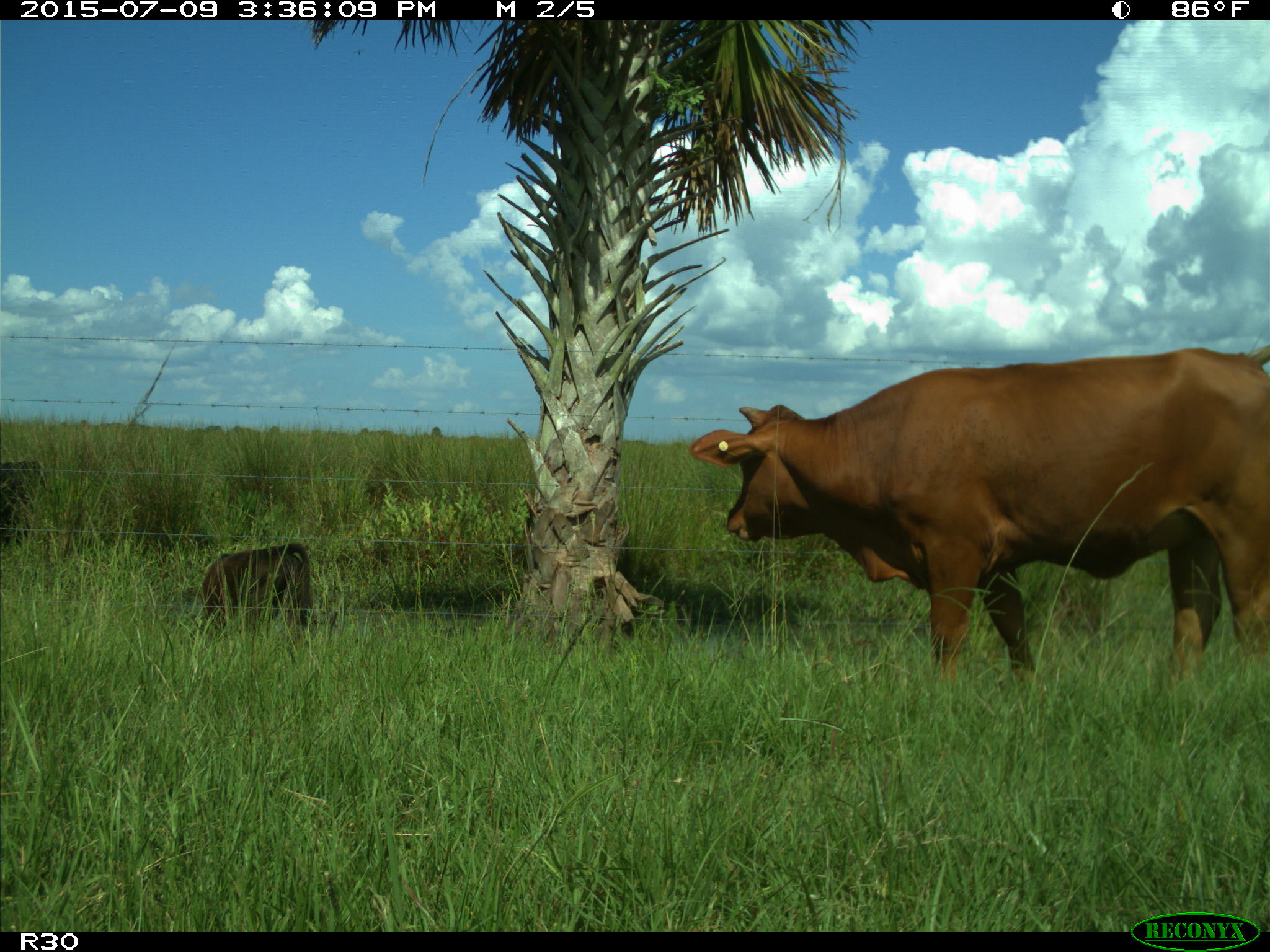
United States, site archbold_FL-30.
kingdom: Animalia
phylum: Chordata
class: Mammalia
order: Artiodactyla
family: Bovidae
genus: Bos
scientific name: Bos taurus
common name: domestic cow